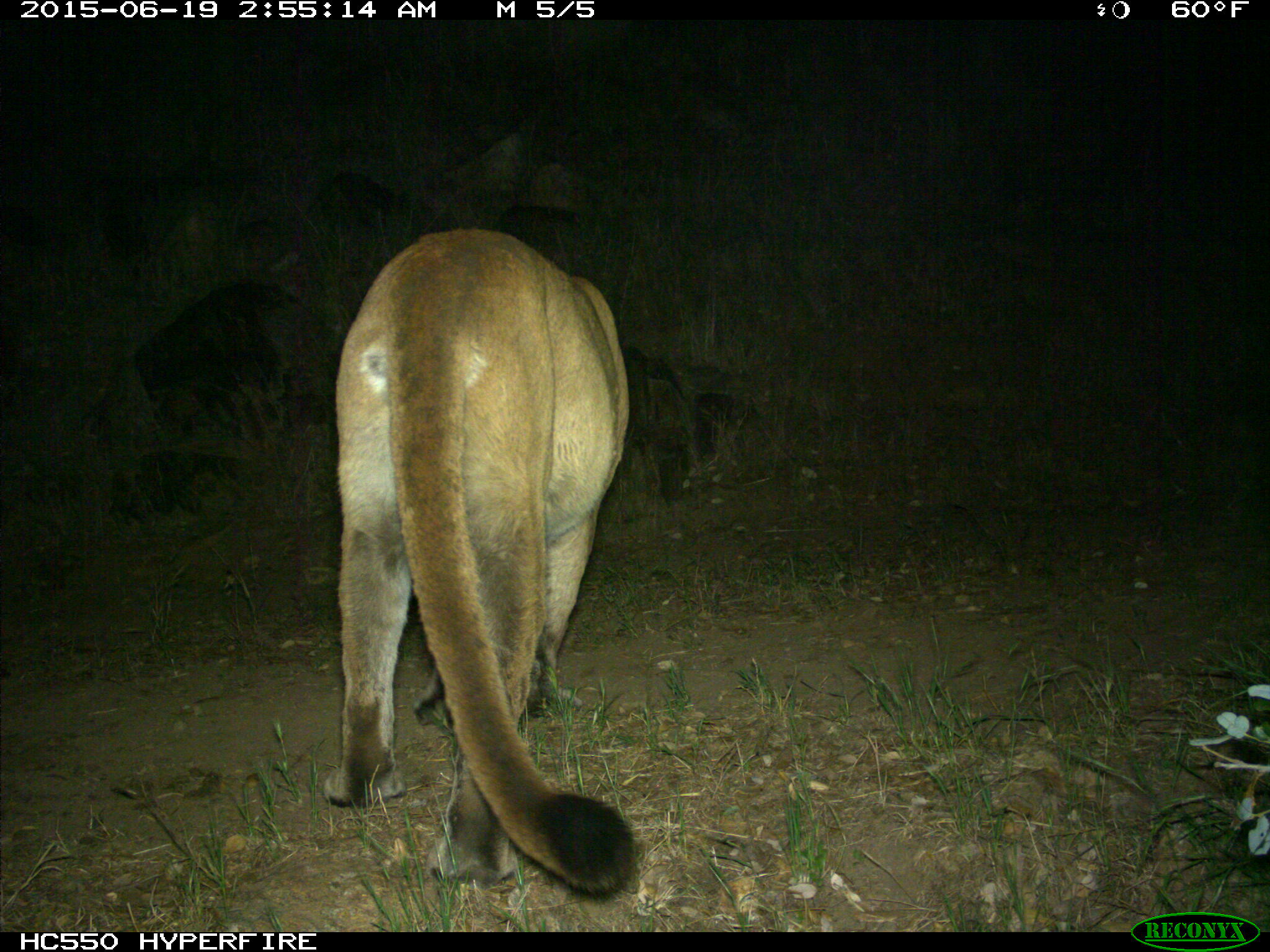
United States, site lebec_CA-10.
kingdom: Animalia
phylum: Chordata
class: Mammalia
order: Carnivora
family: Felidae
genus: Puma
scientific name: Puma concolor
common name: mountain lion